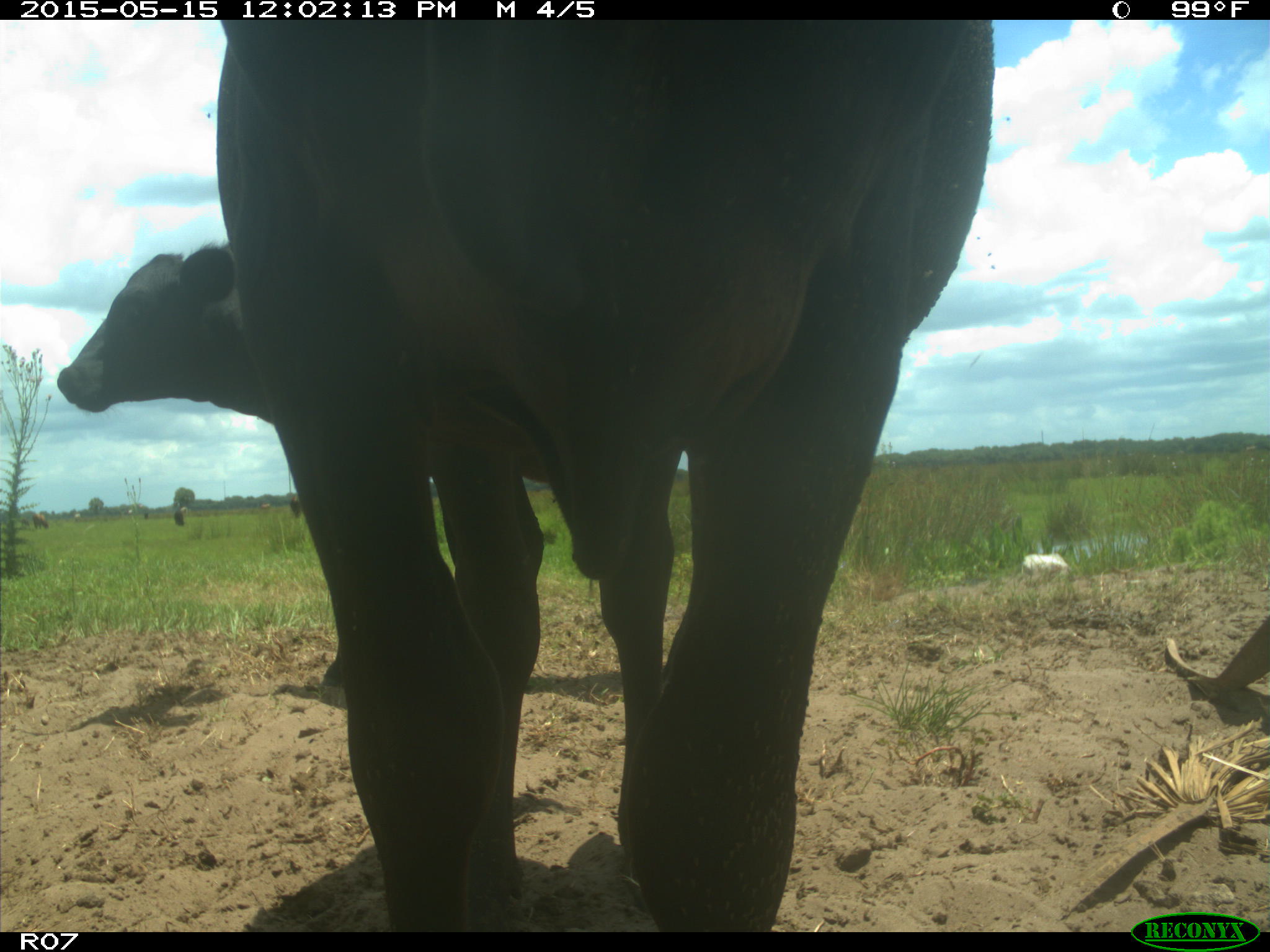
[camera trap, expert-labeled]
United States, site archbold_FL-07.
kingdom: Animalia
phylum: Chordata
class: Mammalia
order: Artiodactyla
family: Bovidae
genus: Bos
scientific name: Bos taurus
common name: domestic cow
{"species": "Bos taurus (domestic cow)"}